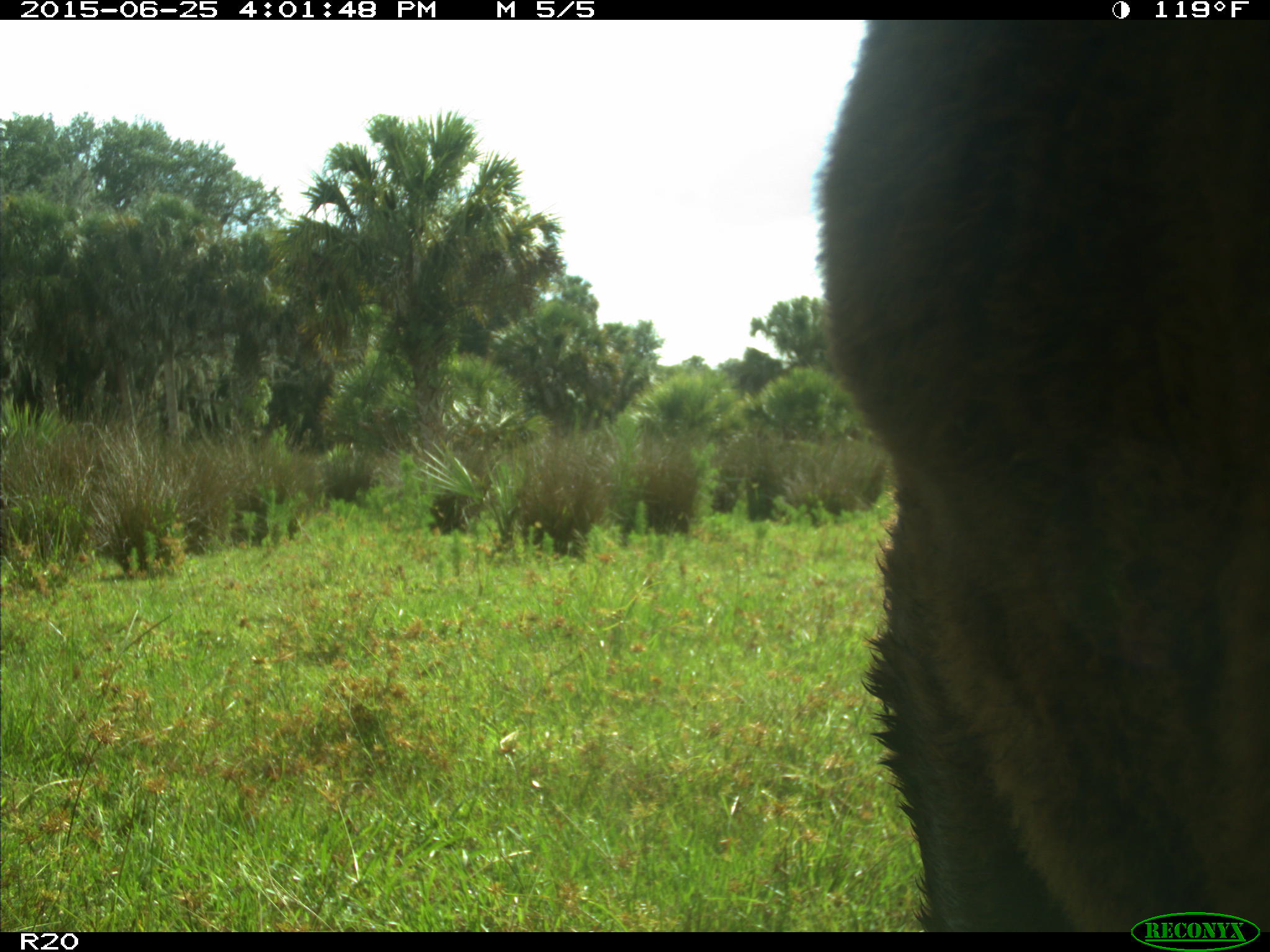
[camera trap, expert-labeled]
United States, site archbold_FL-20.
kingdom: Animalia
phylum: Chordata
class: Mammalia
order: Artiodactyla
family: Bovidae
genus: Bos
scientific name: Bos taurus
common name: domestic cow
Bos taurus (domestic cow).